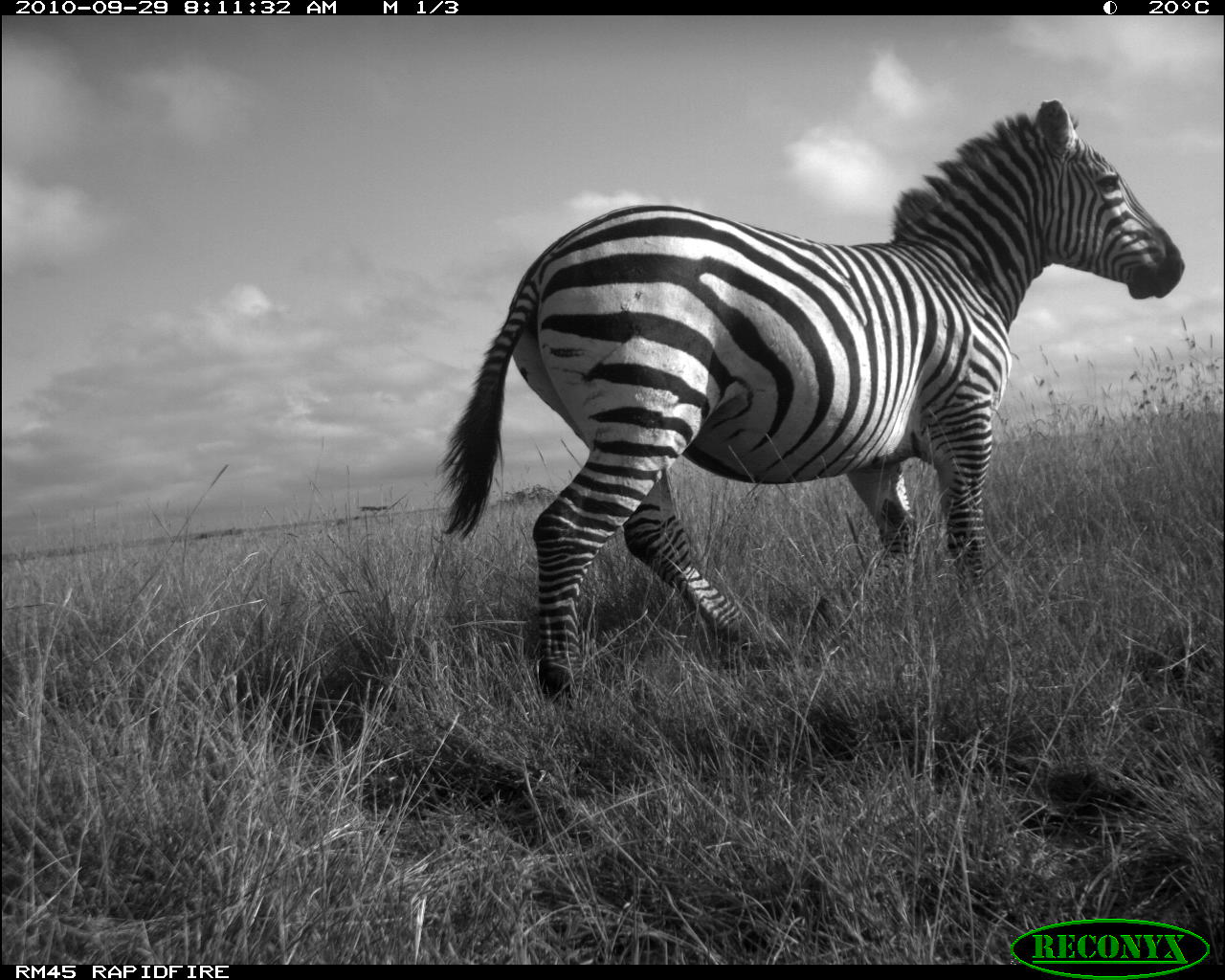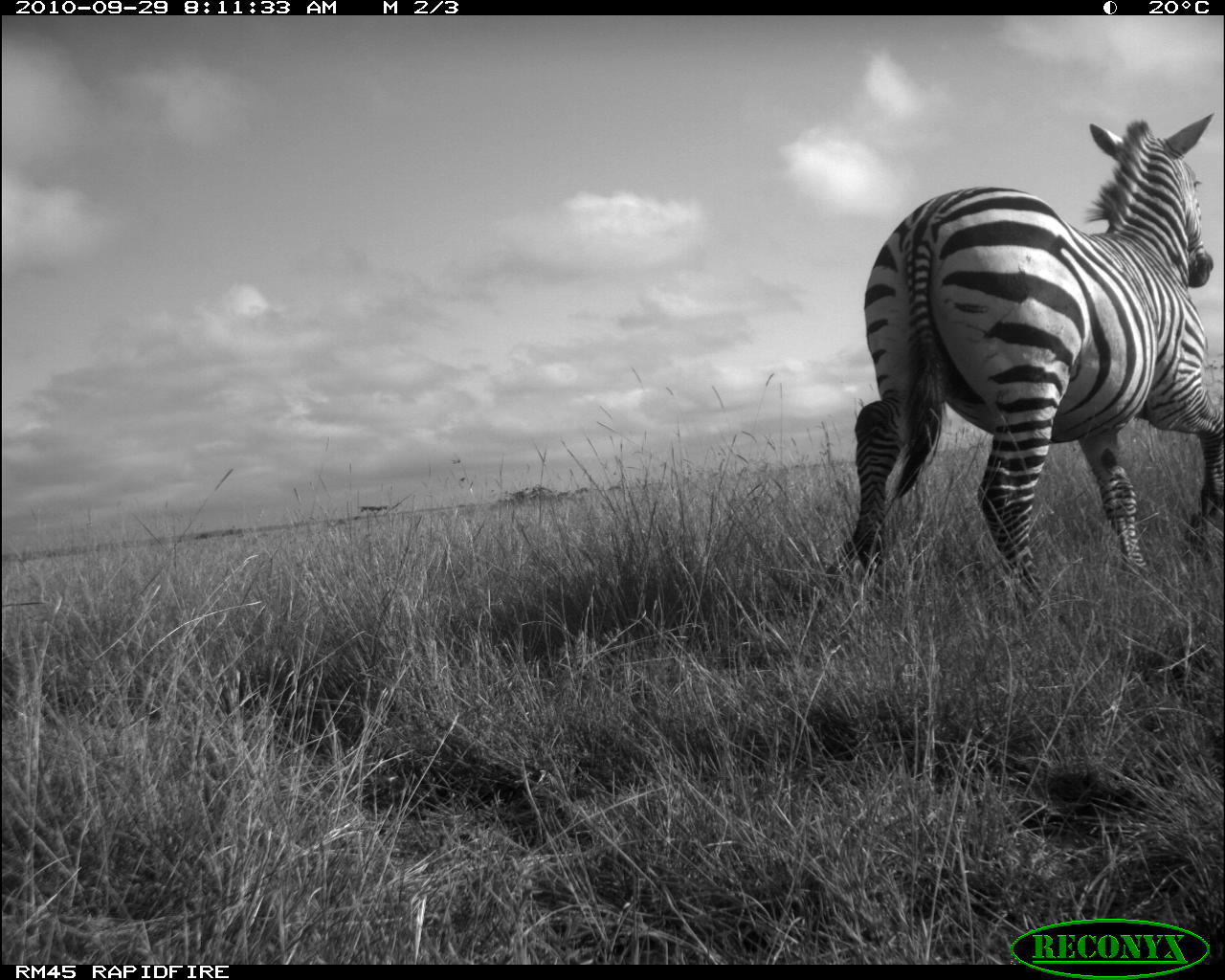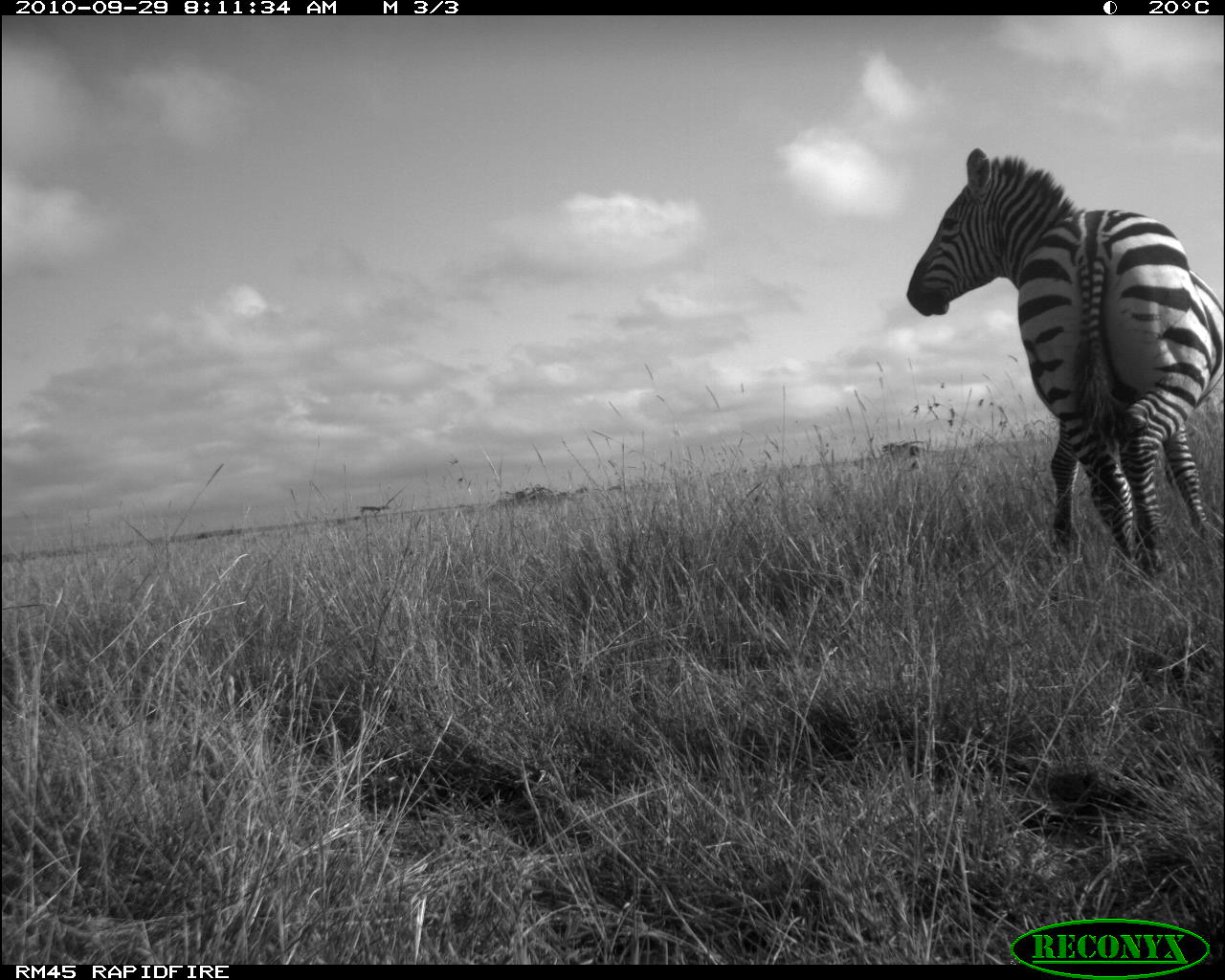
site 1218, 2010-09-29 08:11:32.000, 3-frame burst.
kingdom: Animalia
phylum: Chordata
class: Mammalia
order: Perissodactyla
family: Equidae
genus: Equus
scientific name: Equus quagga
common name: plains zebra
Equus quagga (plains zebra), count 1.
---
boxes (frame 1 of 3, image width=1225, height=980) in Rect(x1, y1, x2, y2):
equus quagga: Rect(439, 100, 1185, 709)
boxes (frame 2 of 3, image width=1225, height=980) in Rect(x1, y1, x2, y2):
equus quagga: Rect(829, 112, 1222, 612)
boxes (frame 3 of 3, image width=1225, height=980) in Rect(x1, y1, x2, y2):
equus quagga: Rect(907, 148, 1225, 573)